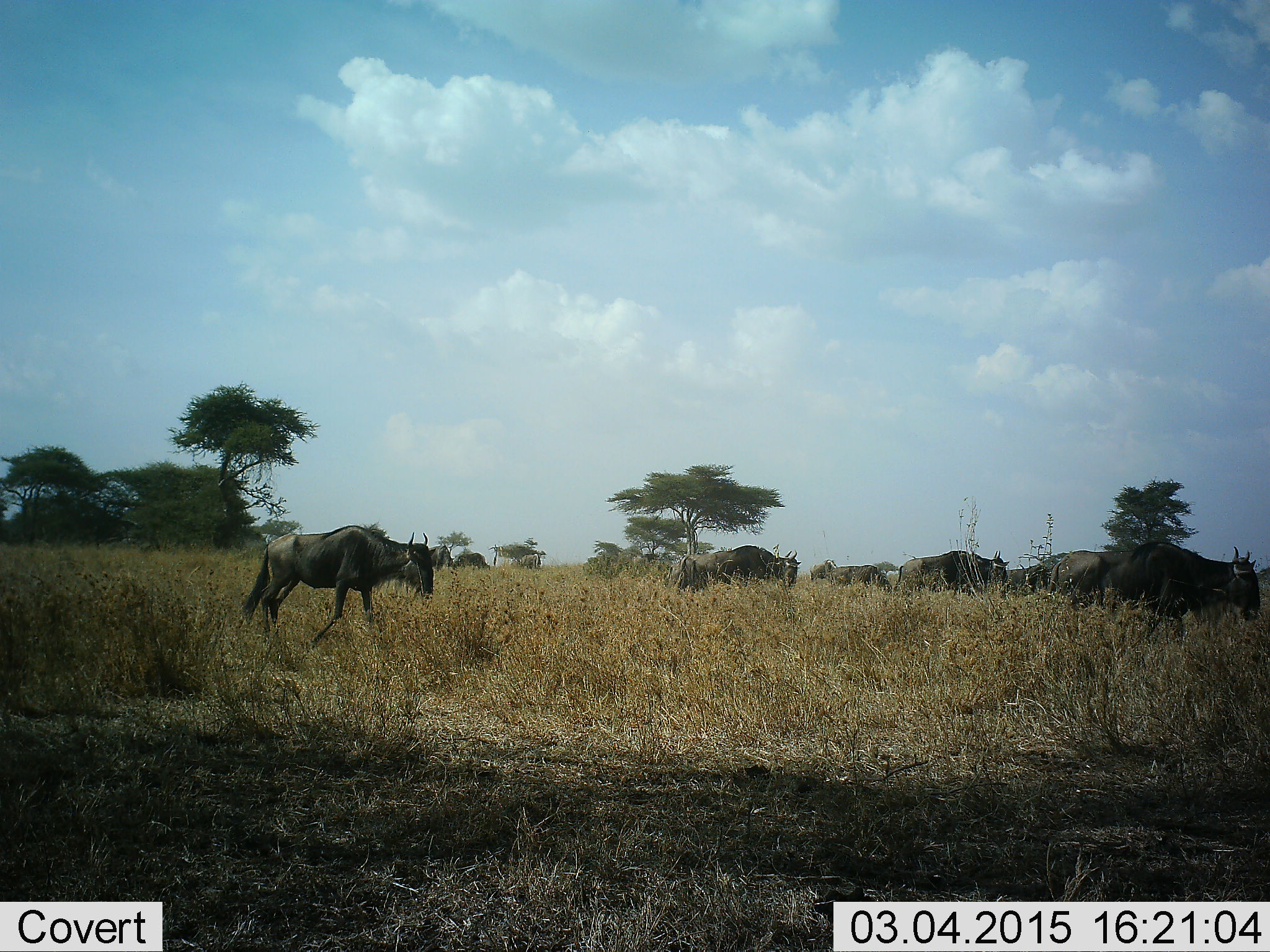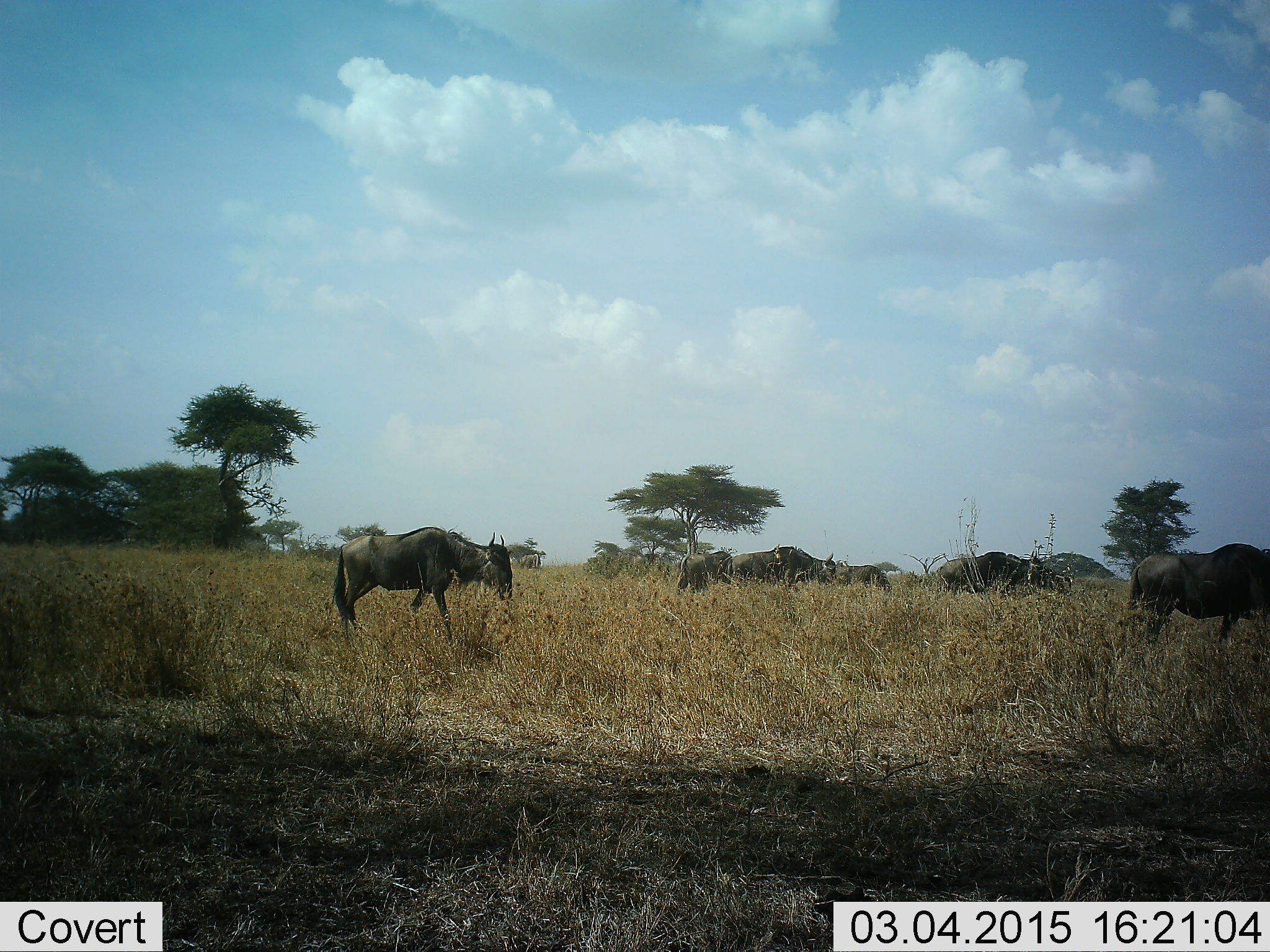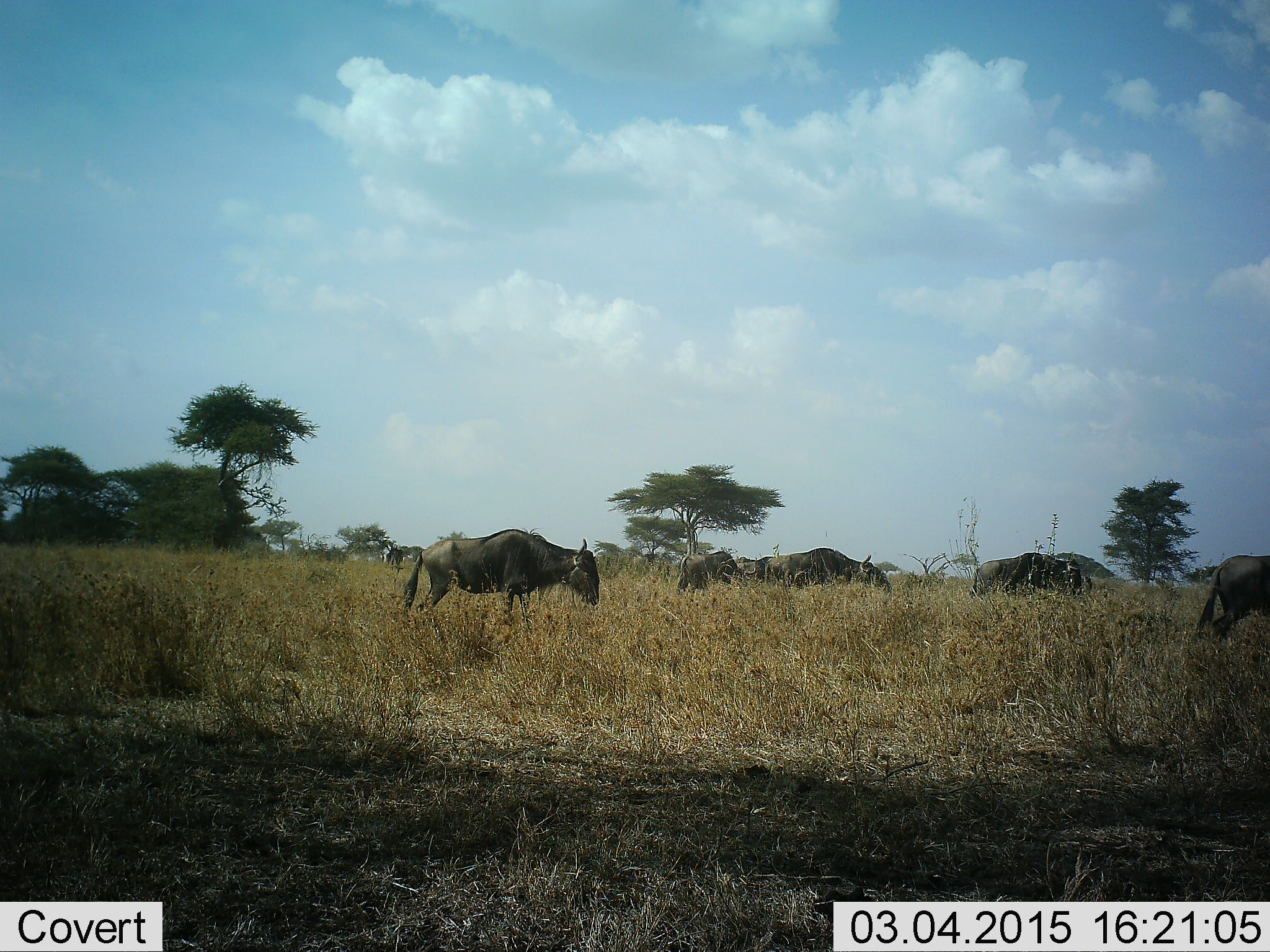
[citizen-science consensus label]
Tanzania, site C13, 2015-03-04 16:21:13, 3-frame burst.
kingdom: Animalia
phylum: Chordata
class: Mammalia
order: Artiodactyla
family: Bovidae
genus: Connochaetes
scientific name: Connochaetes taurinus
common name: blue wildebeest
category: wildebeest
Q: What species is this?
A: Wildebeest (blue wildebeest) (Connochaetes taurinus).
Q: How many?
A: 11-50.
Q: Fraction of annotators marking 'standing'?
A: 30%.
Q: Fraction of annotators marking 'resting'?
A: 10%.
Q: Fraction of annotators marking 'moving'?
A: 90%.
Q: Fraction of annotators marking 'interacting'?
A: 0%.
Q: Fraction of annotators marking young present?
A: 0%.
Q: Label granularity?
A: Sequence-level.